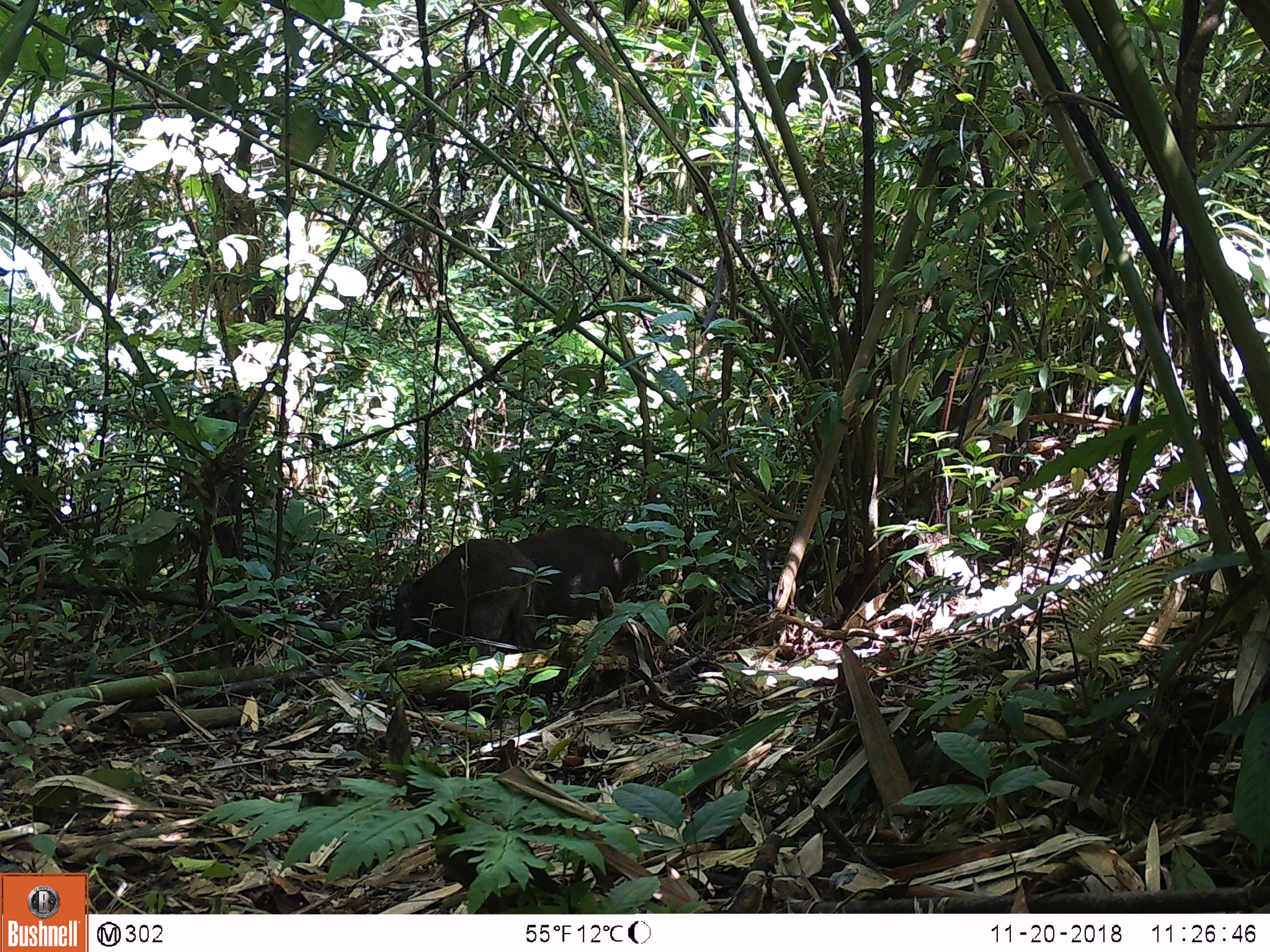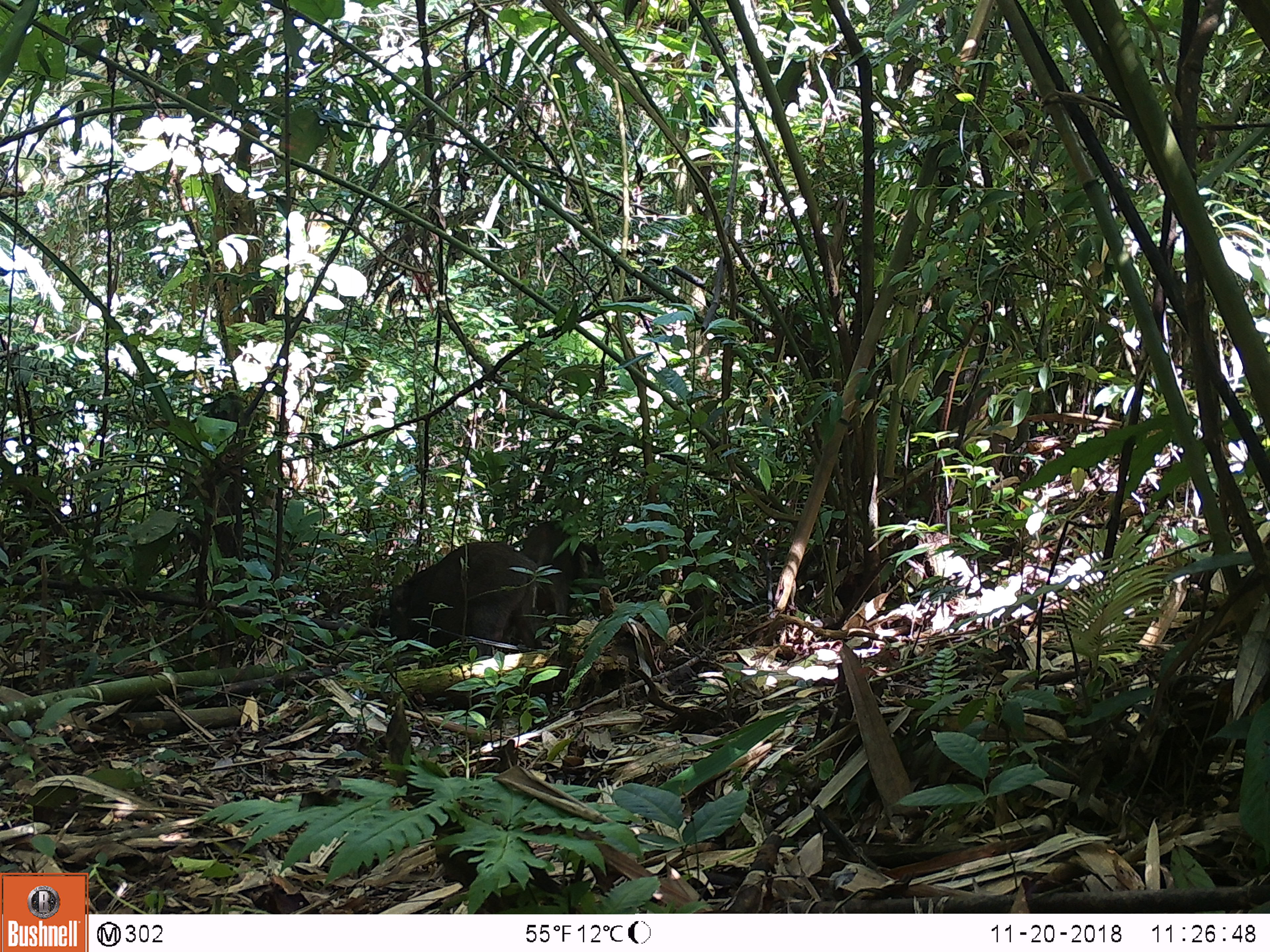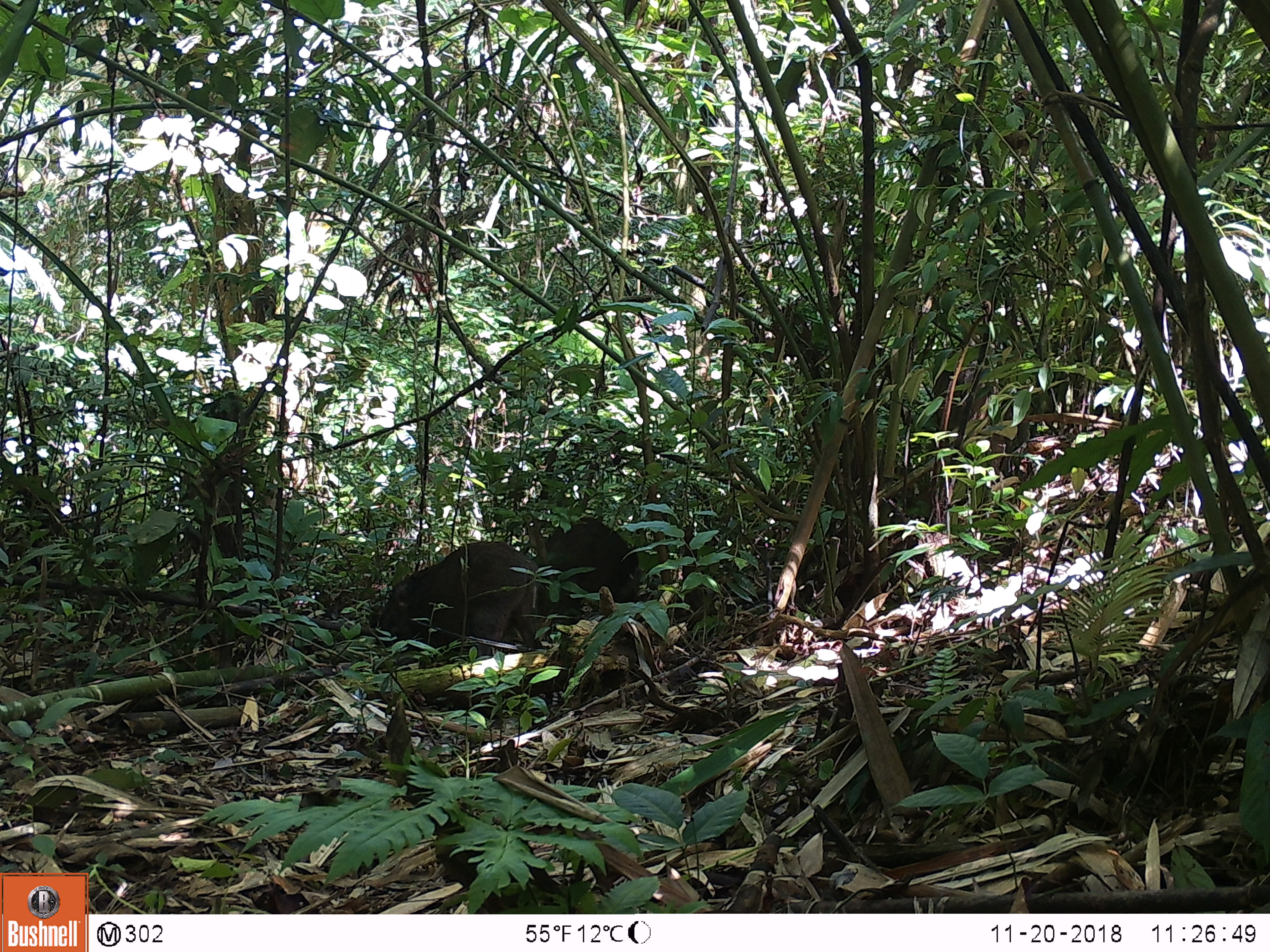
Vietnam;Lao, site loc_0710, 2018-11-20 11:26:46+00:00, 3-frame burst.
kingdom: Animalia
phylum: Chordata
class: Mammalia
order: Artiodactyla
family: Suidae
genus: Sus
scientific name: Sus scrofa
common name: eurasian wild pig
Eurasian wild pig (Sus scrofa). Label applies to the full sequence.